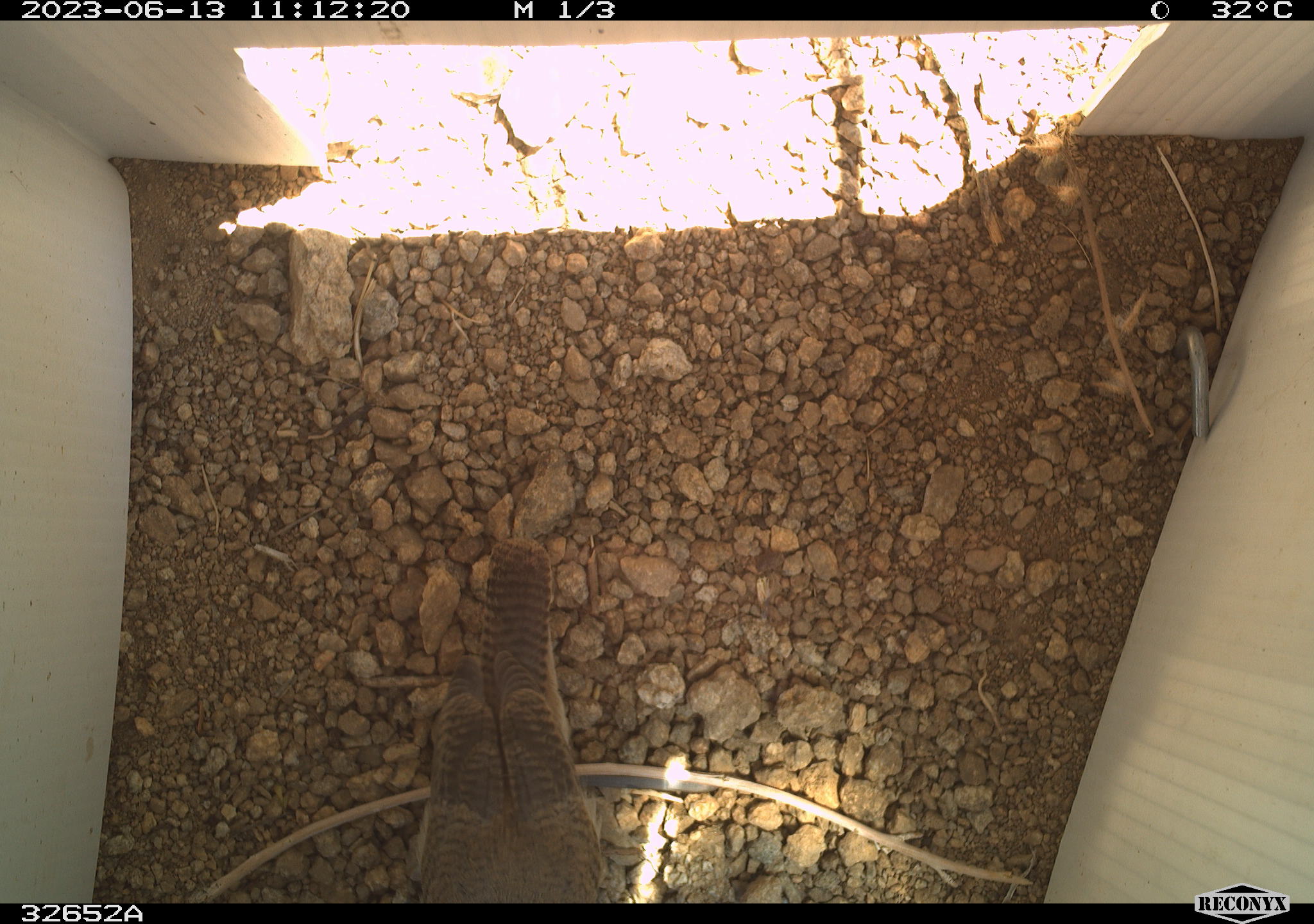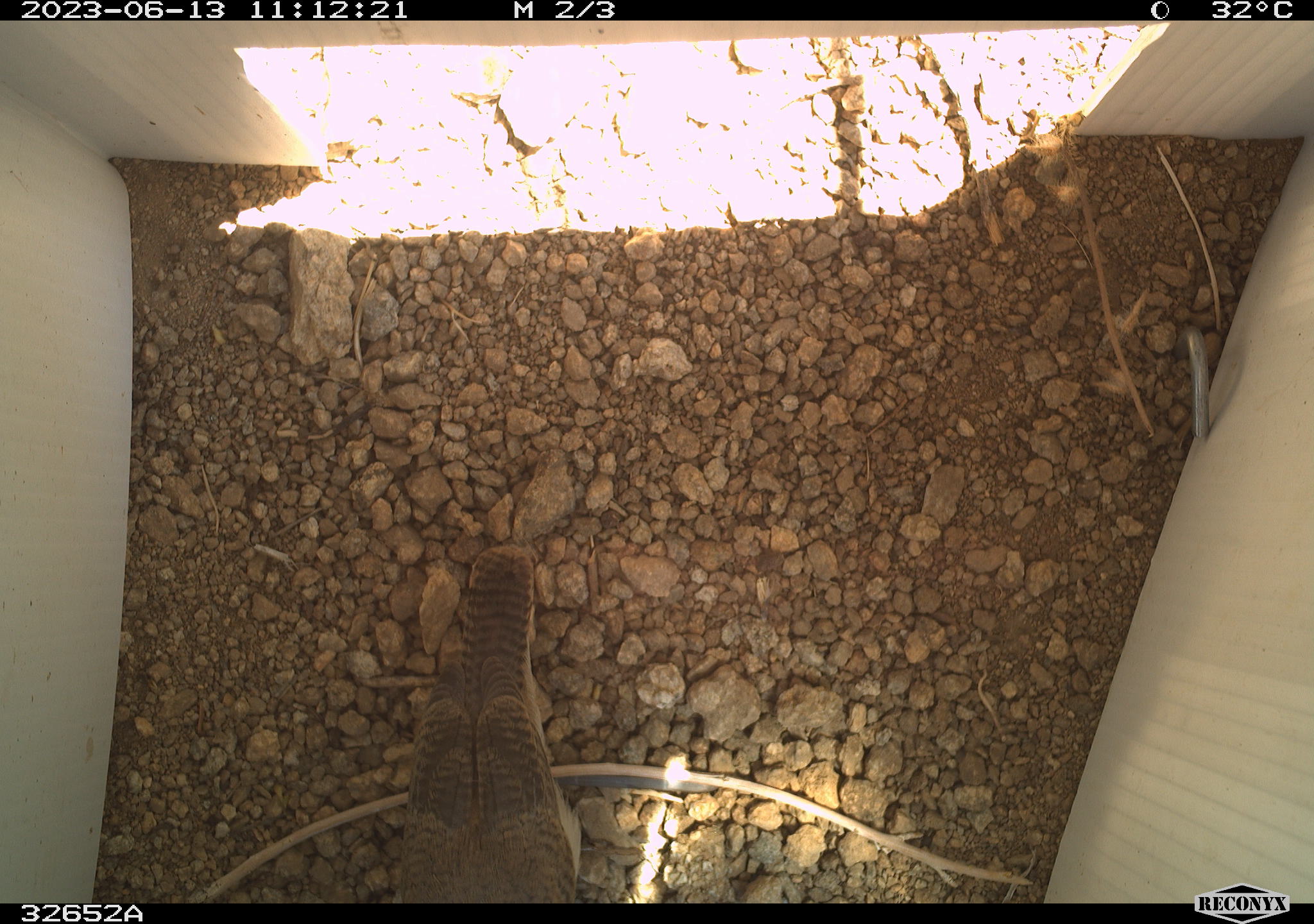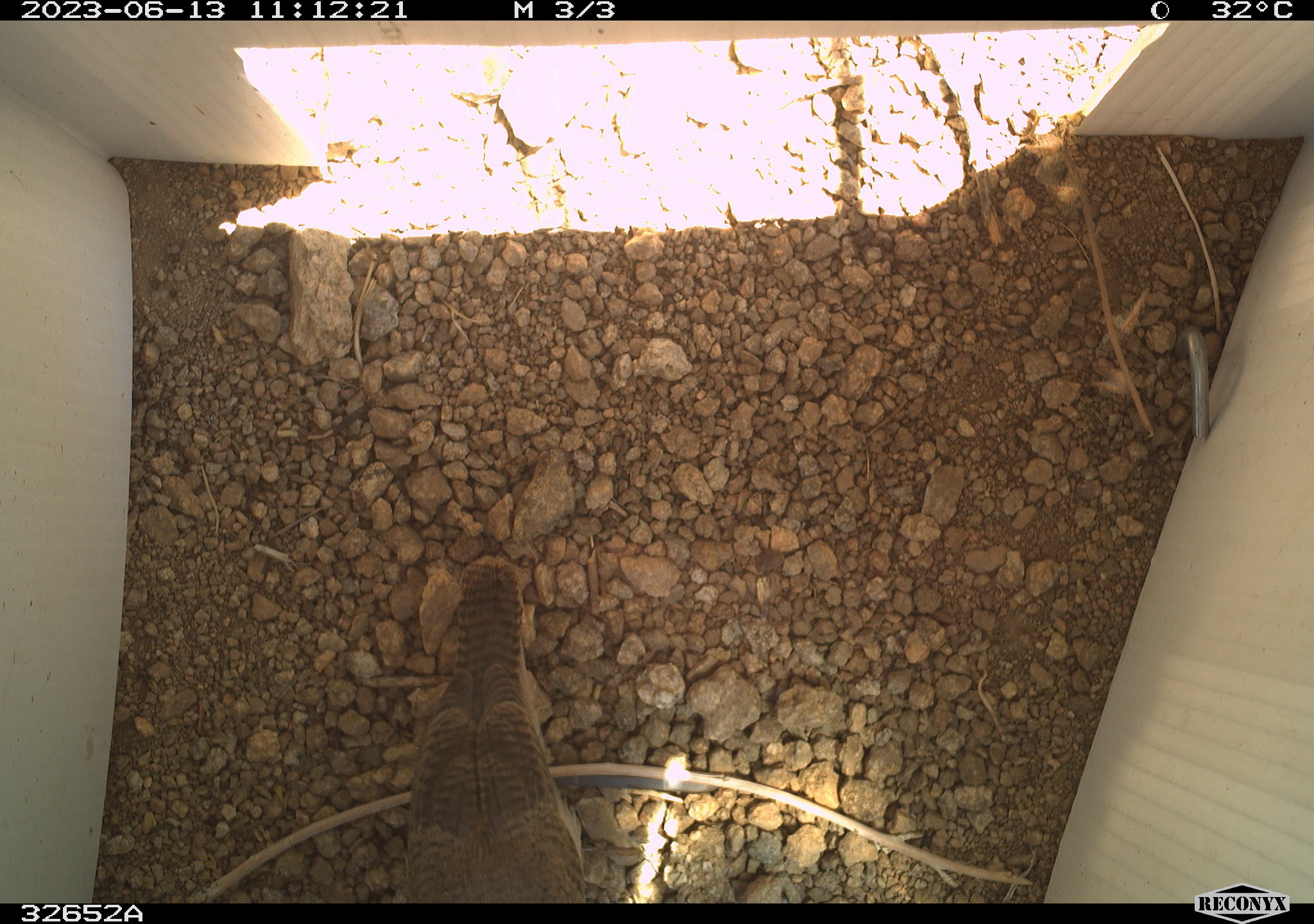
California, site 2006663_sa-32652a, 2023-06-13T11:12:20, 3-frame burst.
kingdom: Animalia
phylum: Chordata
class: Aves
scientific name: Aves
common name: bird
Bird (Aves).